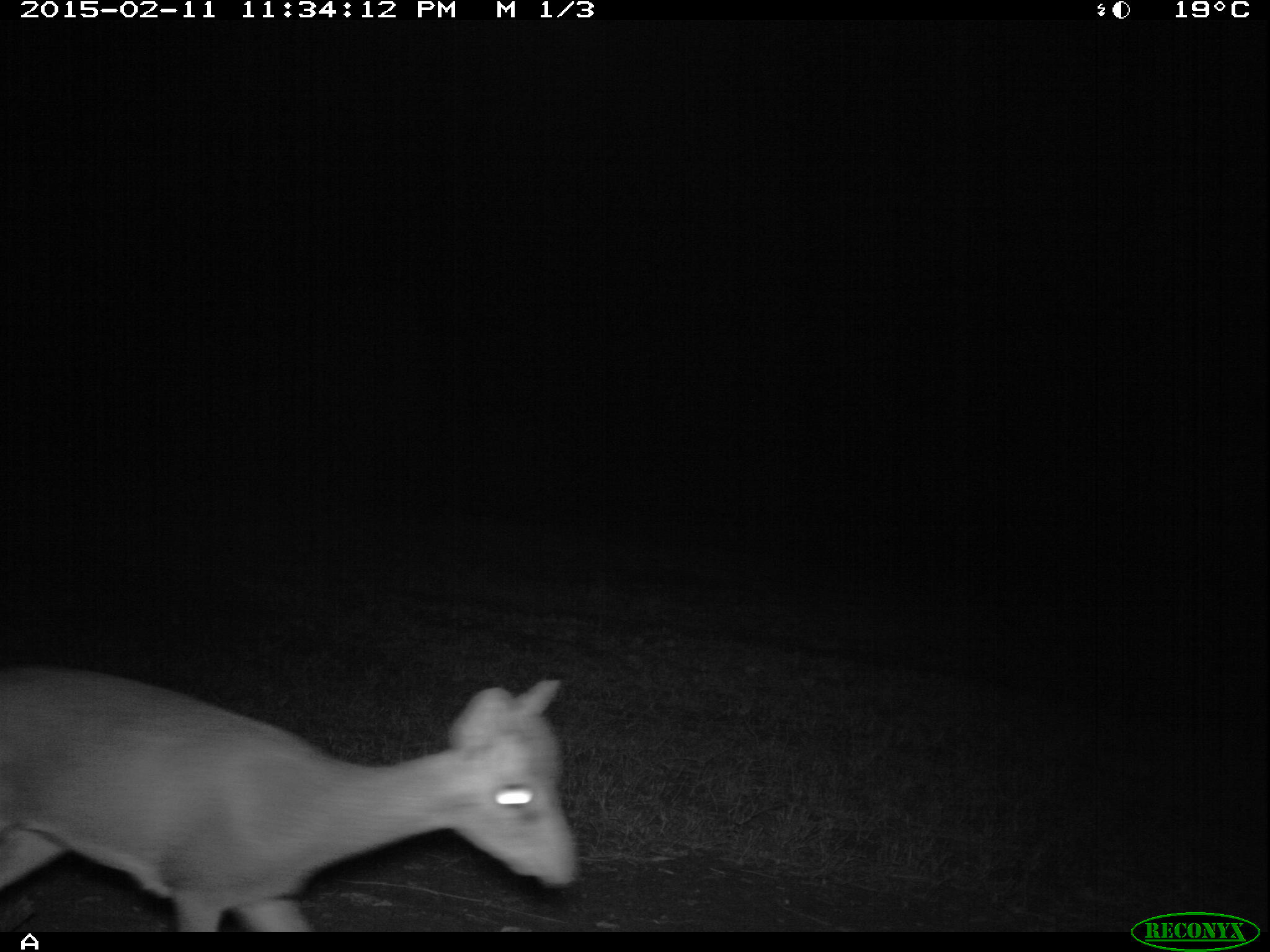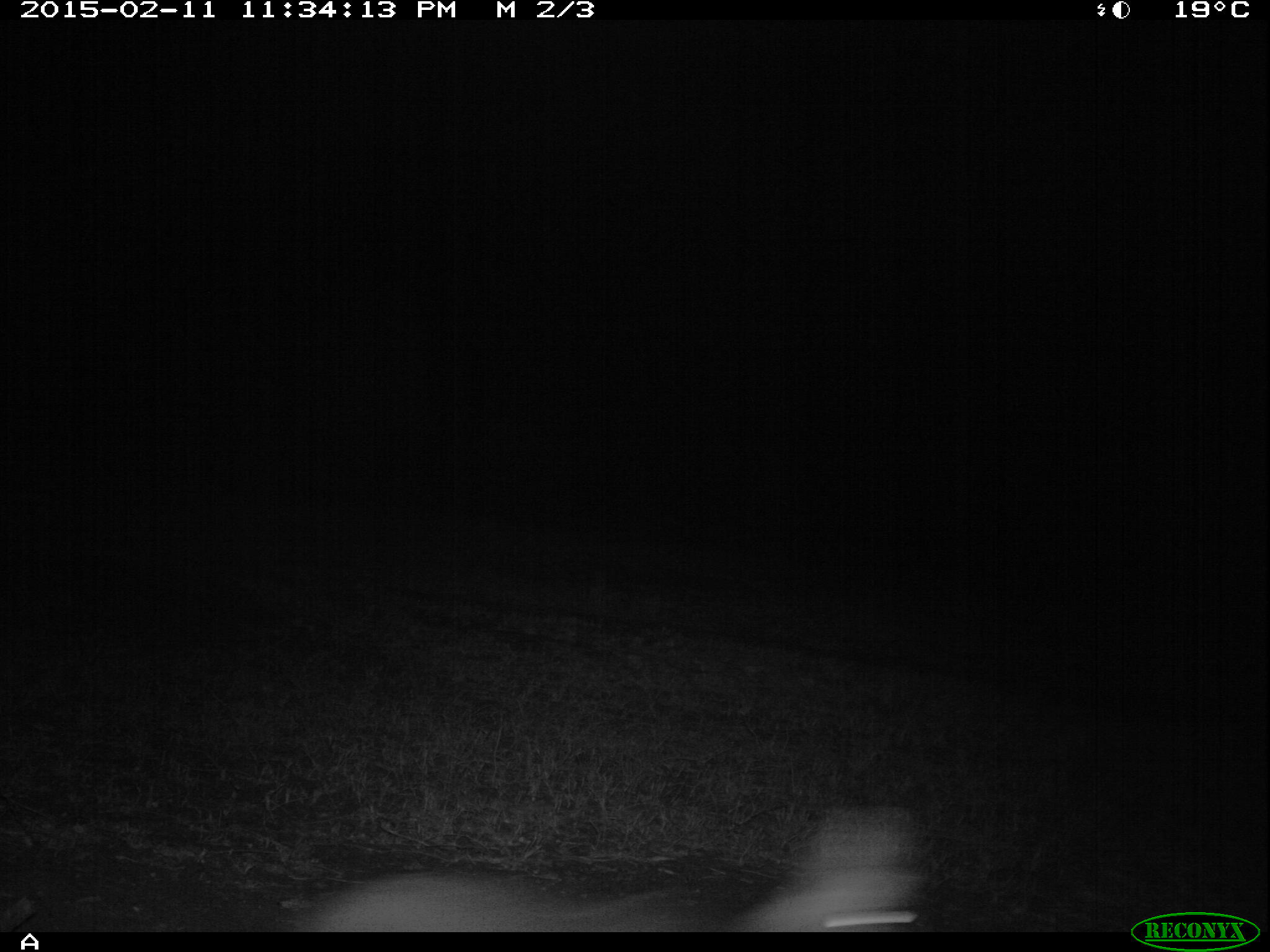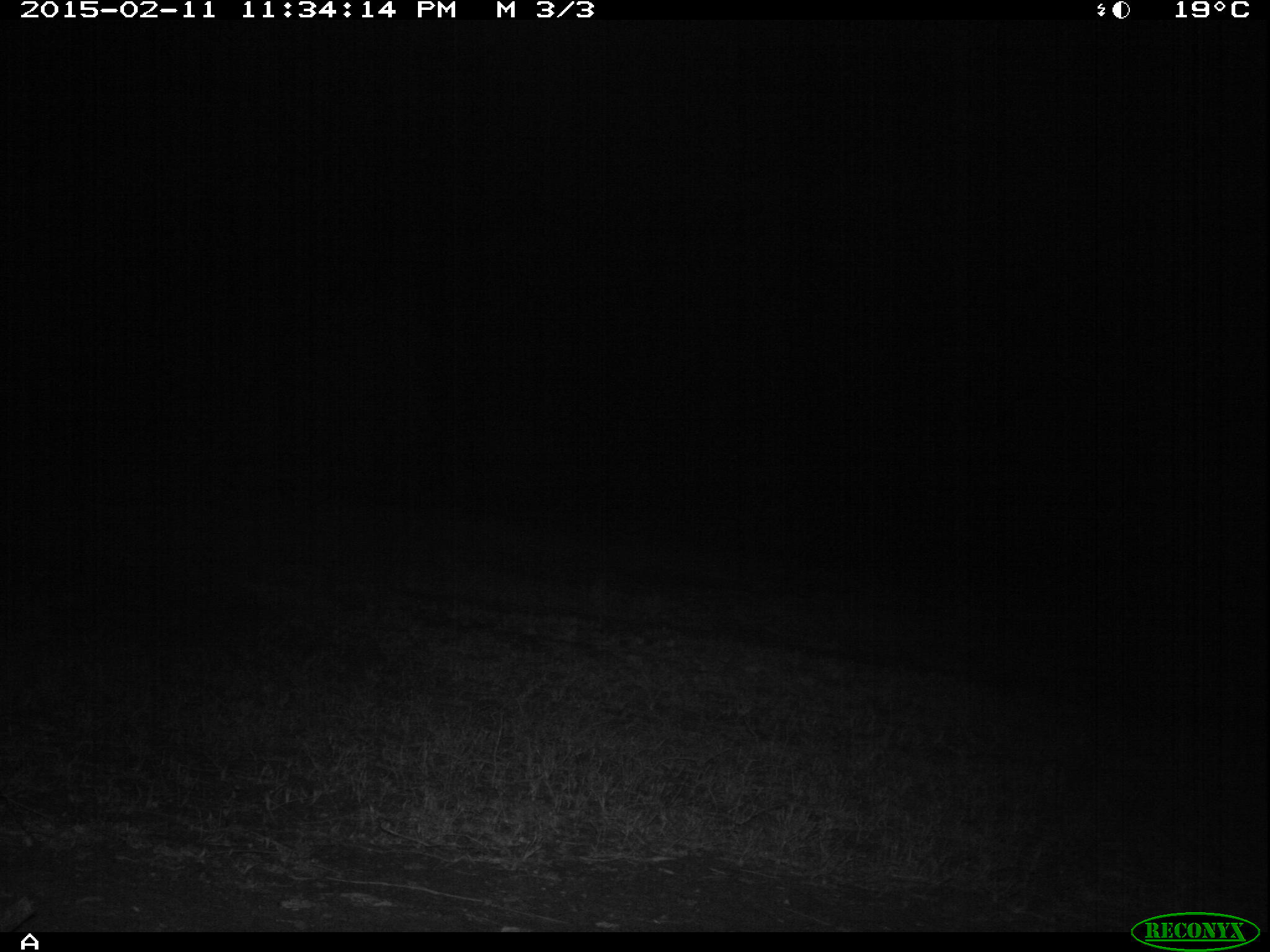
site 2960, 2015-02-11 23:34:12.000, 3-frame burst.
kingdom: Animalia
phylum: Chordata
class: Mammalia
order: Artiodactyla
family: Bovidae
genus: Madoqua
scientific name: Madoqua guentheri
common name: günther's dik-dik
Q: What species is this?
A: Madoqua guentheri (günther's dik-dik).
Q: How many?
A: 1.